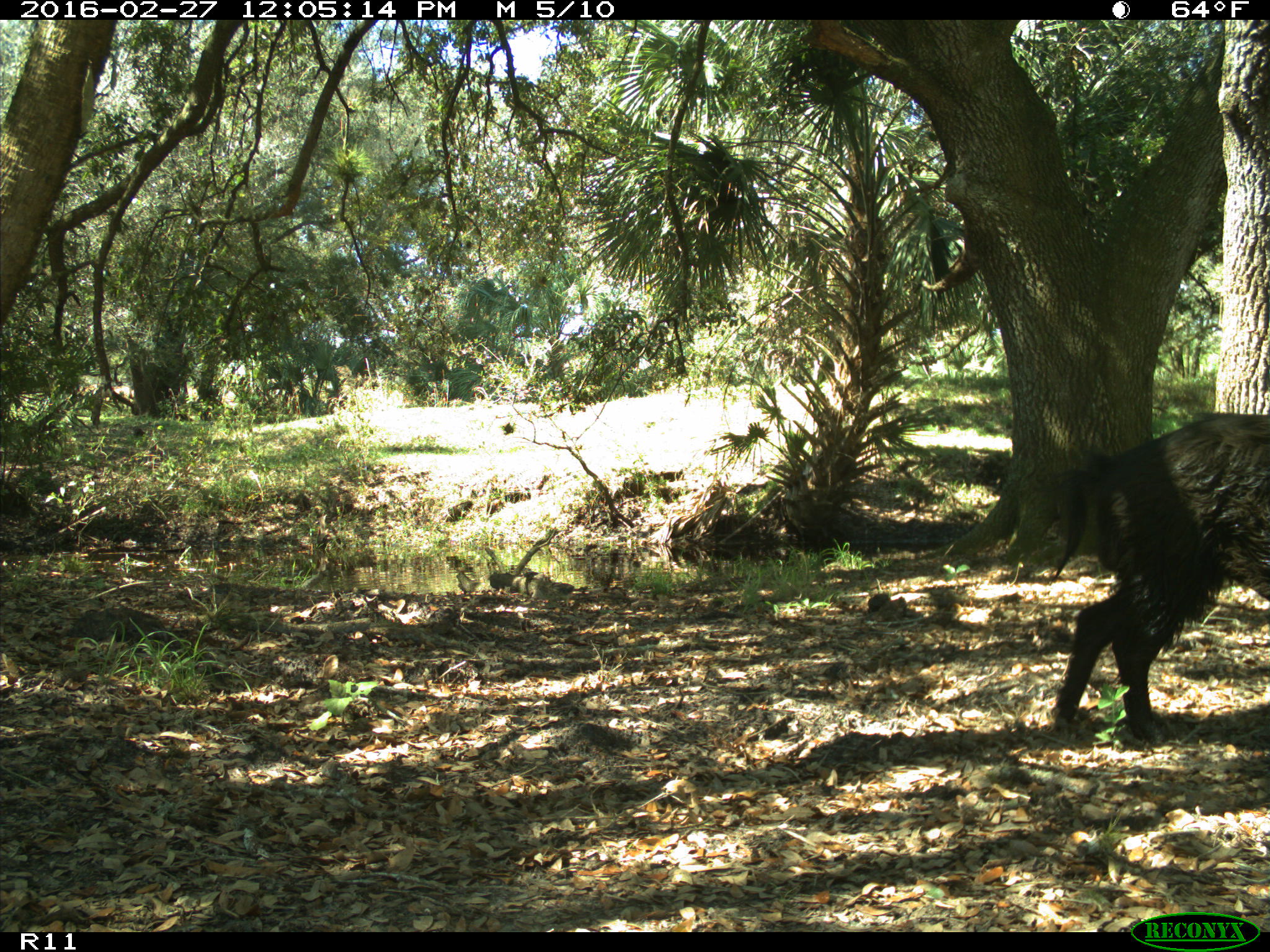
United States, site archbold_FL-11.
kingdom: Animalia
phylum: Chordata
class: Mammalia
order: Artiodactyla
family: Suidae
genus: Sus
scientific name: Sus scrofa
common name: wild boar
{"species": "Sus scrofa (wild boar)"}